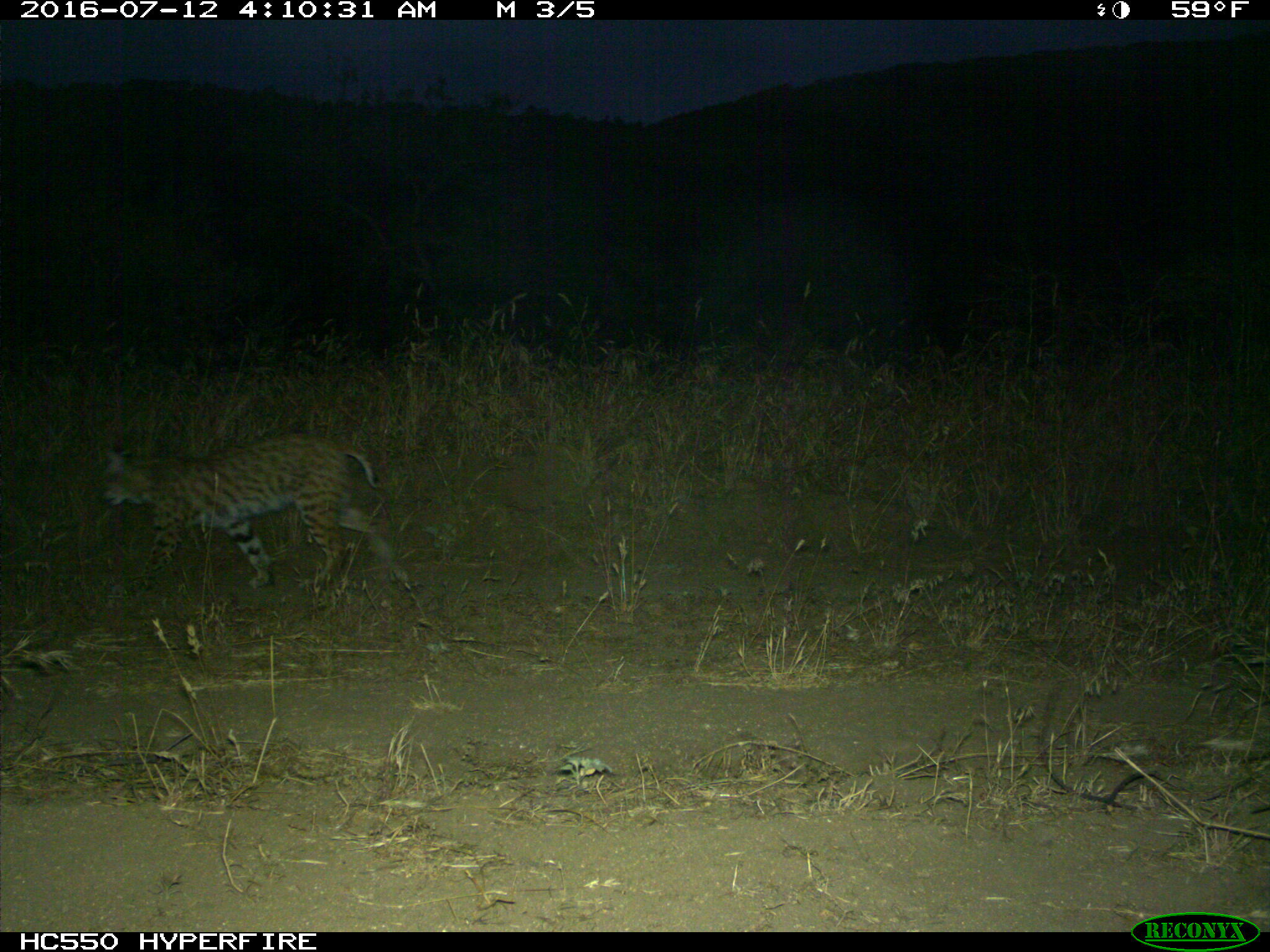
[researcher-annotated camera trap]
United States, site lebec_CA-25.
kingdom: Animalia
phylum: Chordata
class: Mammalia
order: Carnivora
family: Felidae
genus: Lynx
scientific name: Lynx rufus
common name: bobcat